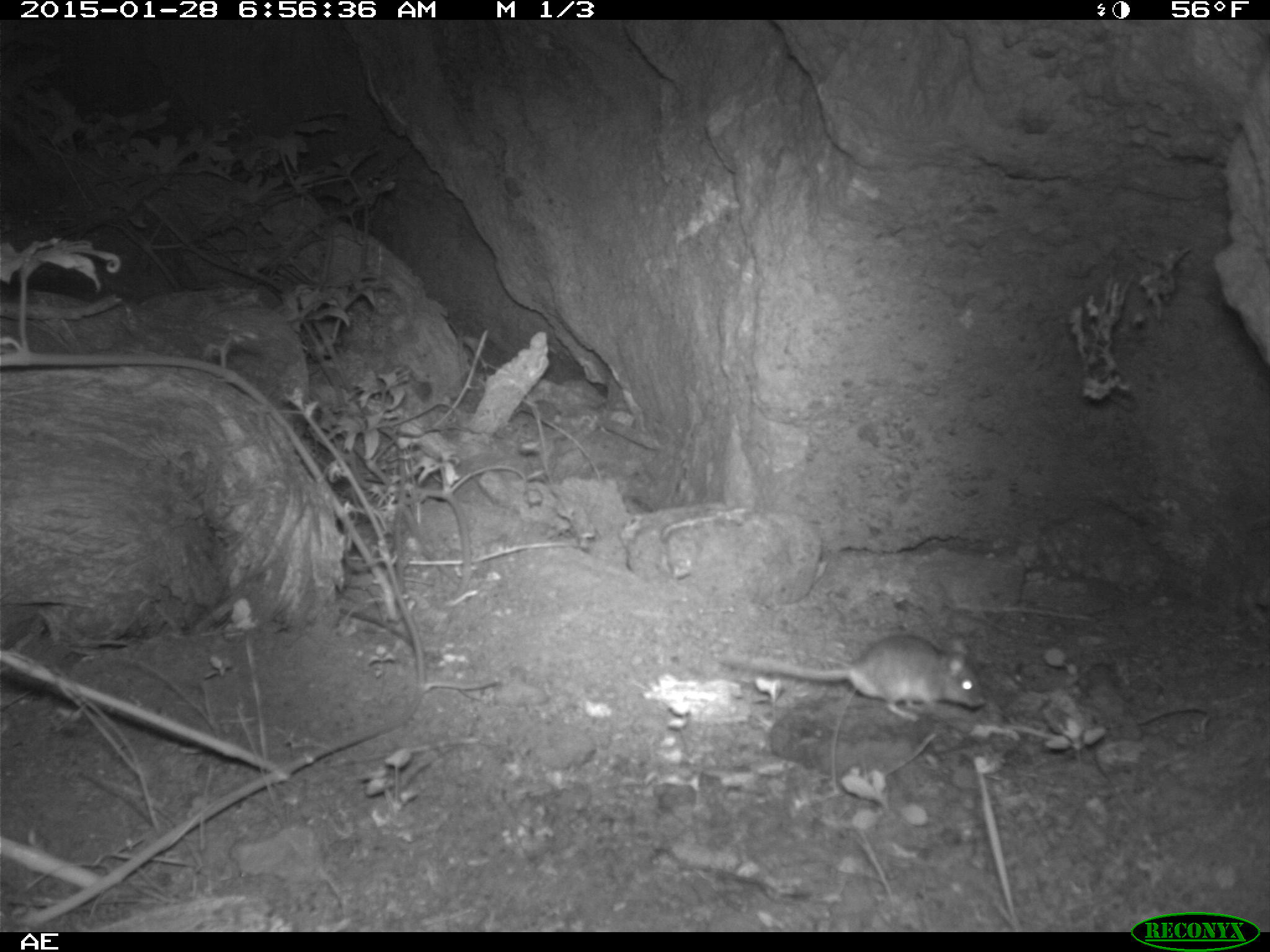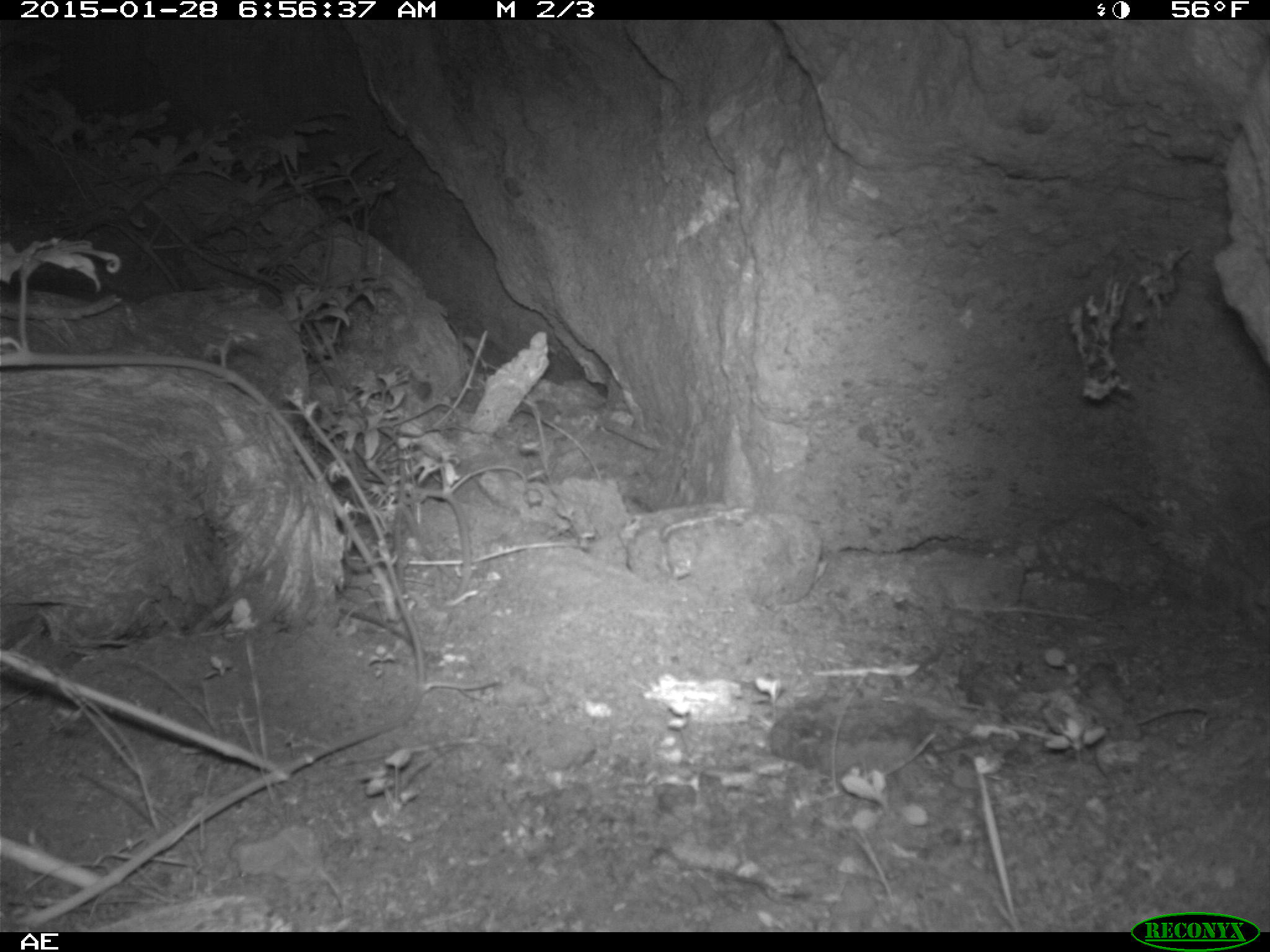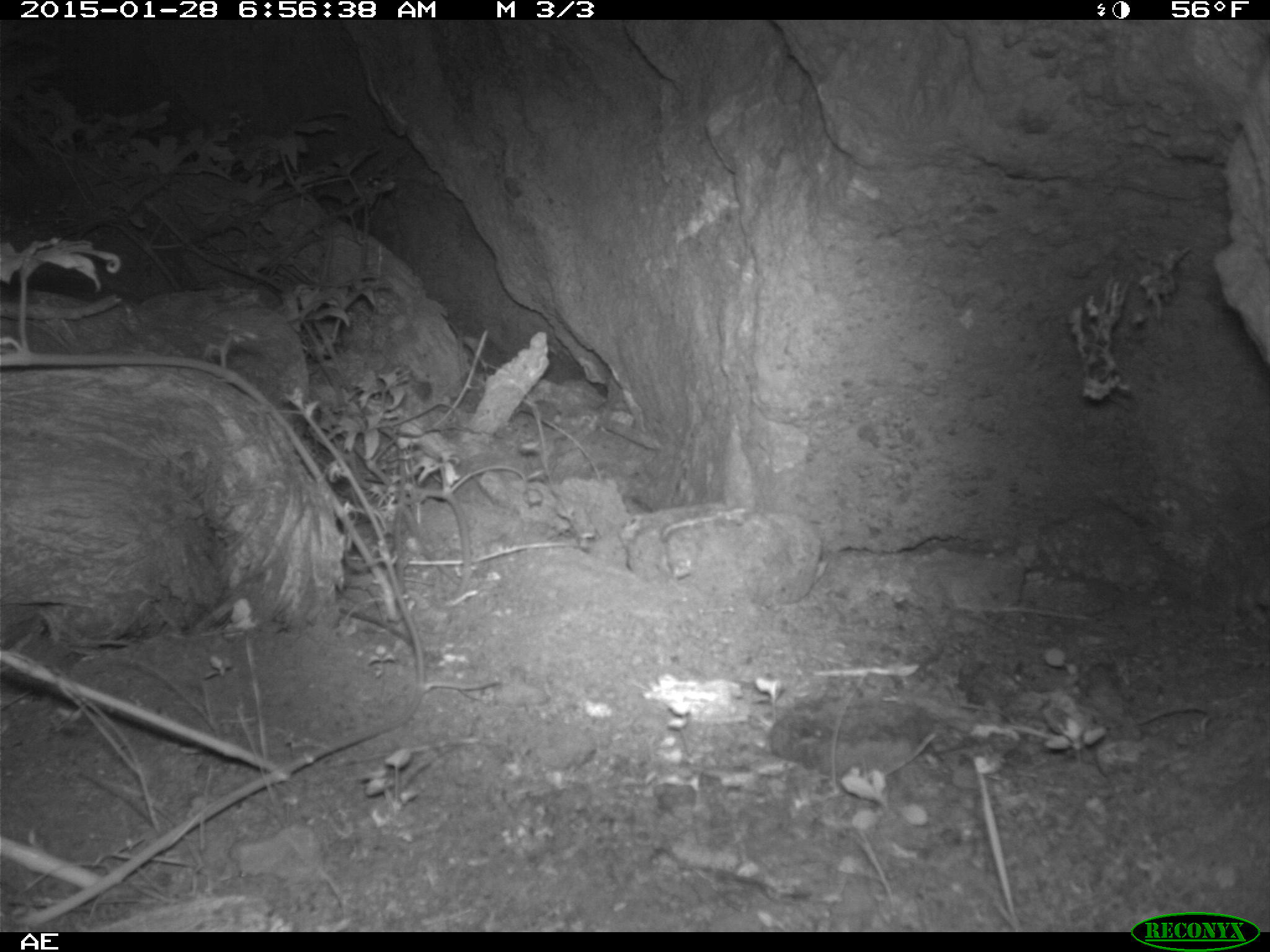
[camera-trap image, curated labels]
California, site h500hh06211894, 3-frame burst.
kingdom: Animalia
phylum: Chordata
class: Mammalia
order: Rodentia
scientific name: Rodentia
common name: rodent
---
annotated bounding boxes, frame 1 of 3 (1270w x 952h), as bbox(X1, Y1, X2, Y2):
rodent: bbox(713, 630, 987, 720)